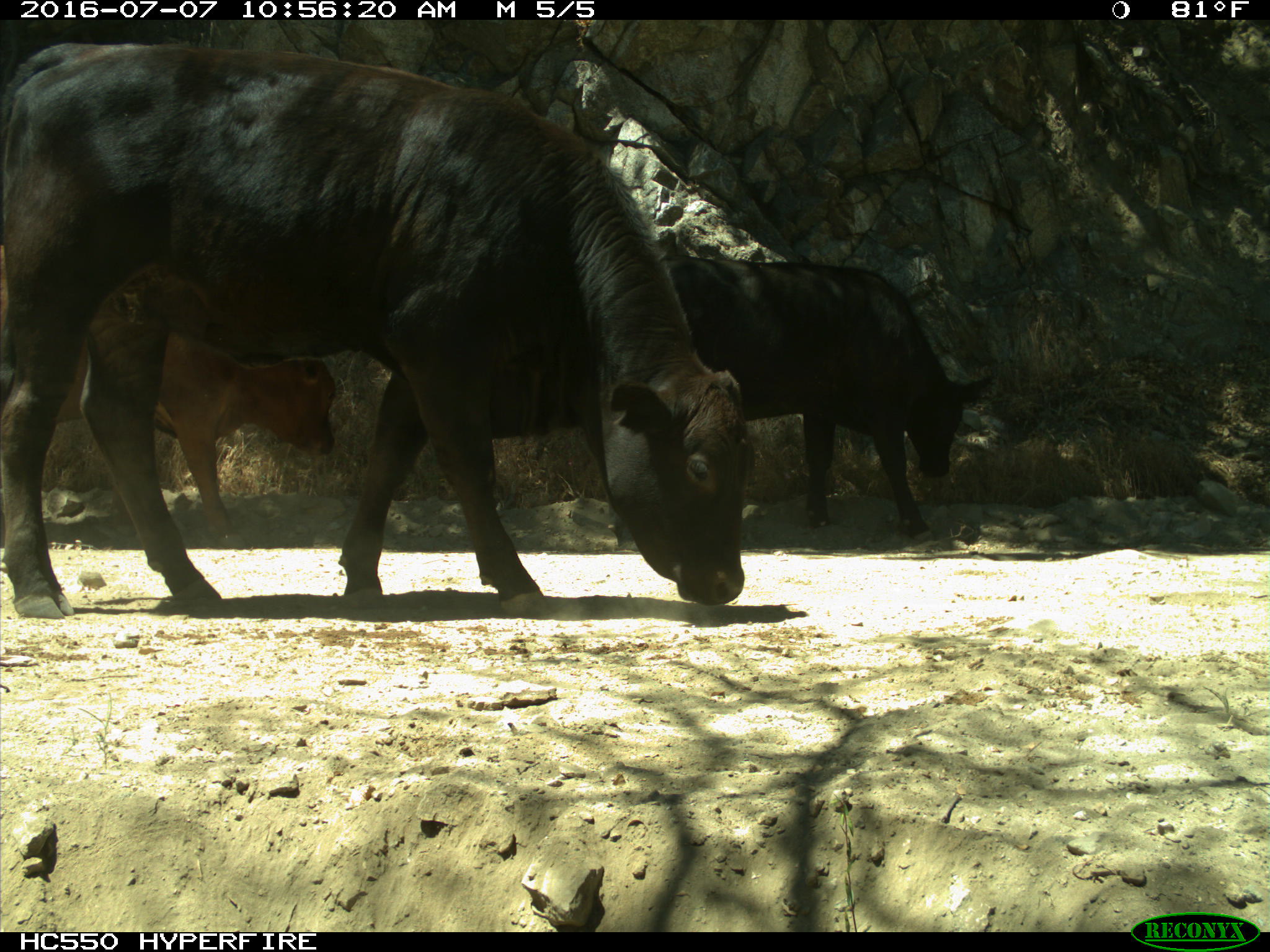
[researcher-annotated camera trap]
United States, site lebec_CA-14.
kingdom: Animalia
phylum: Chordata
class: Mammalia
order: Artiodactyla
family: Bovidae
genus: Bos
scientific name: Bos taurus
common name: domestic cow